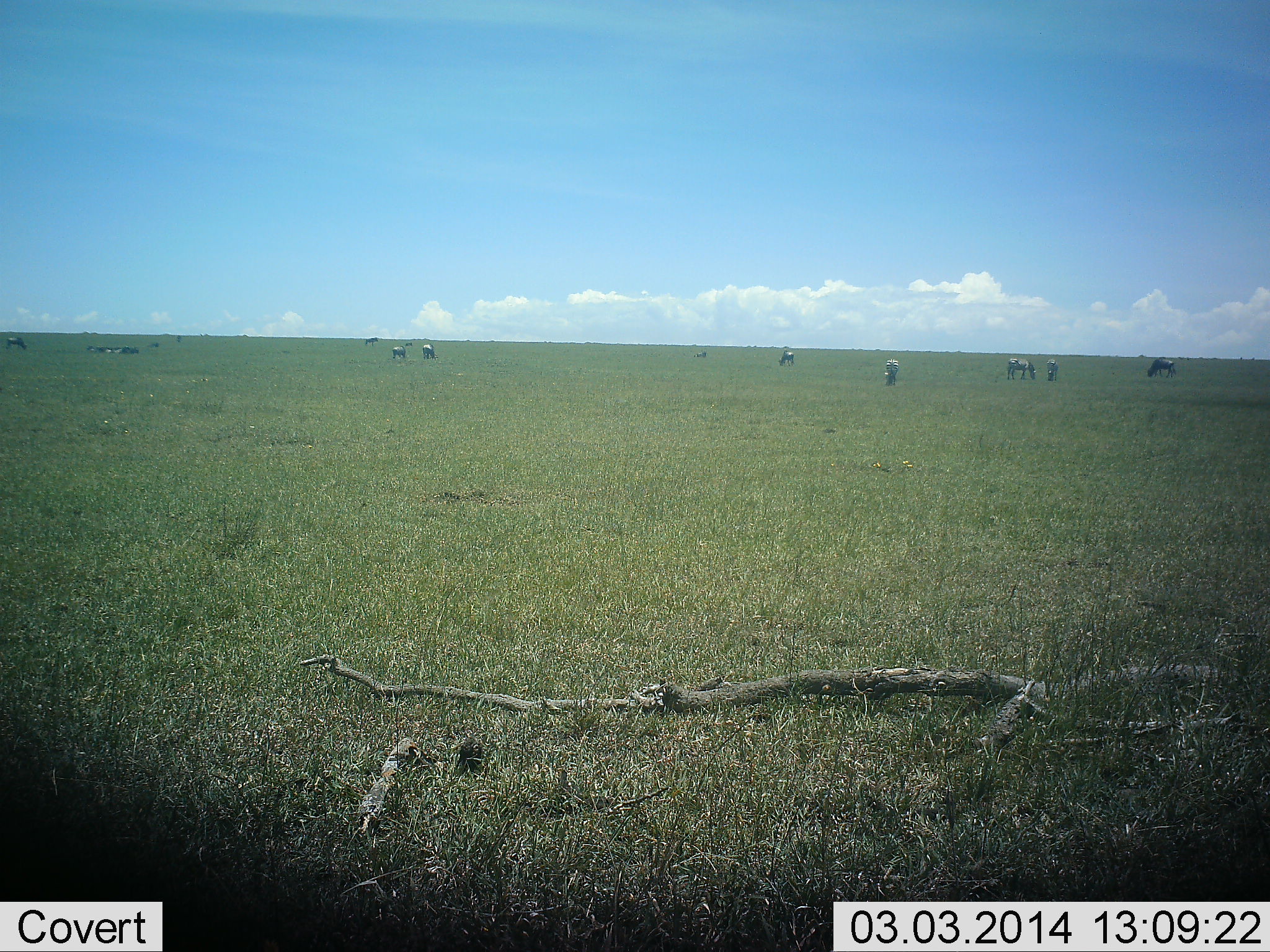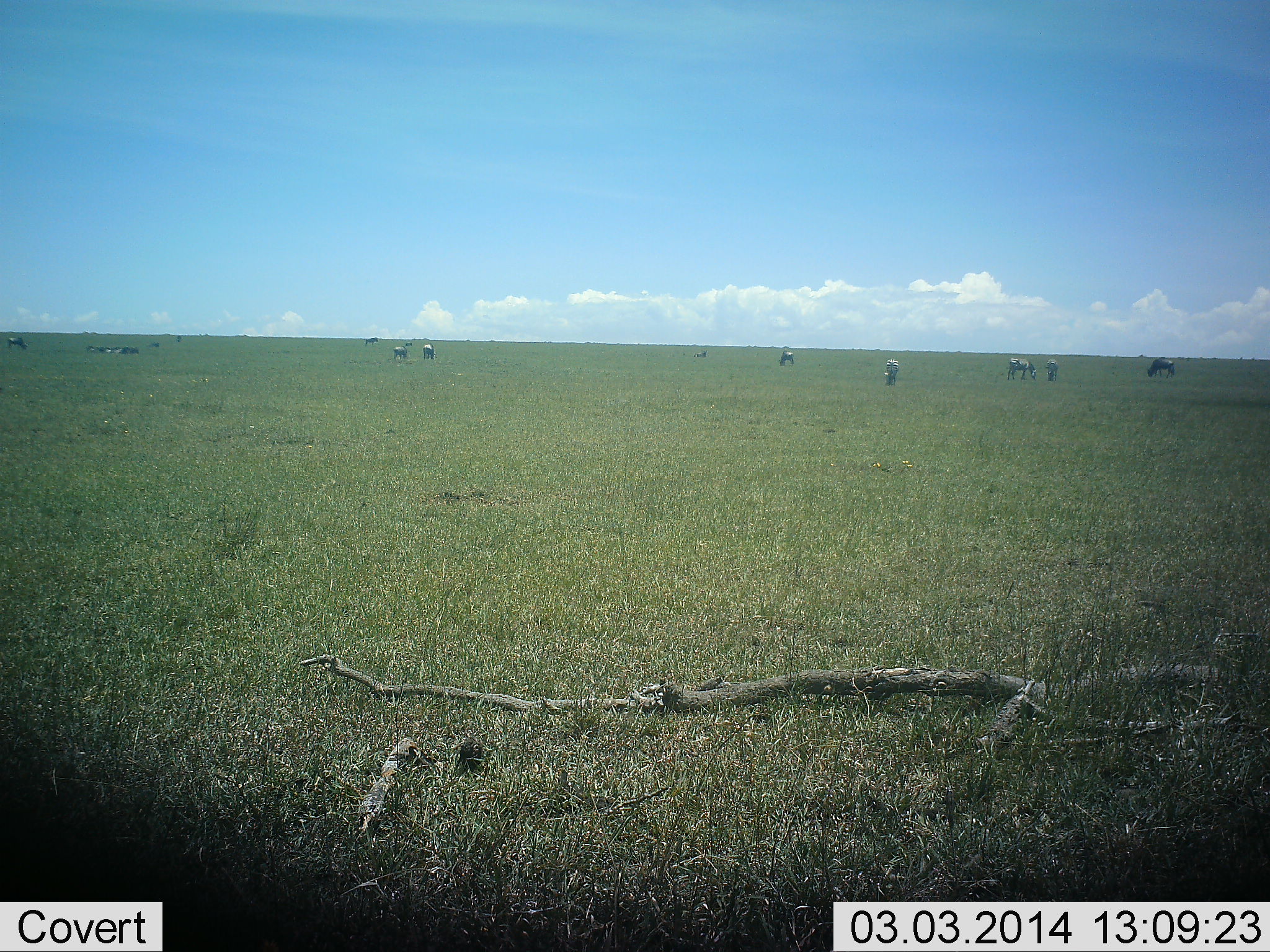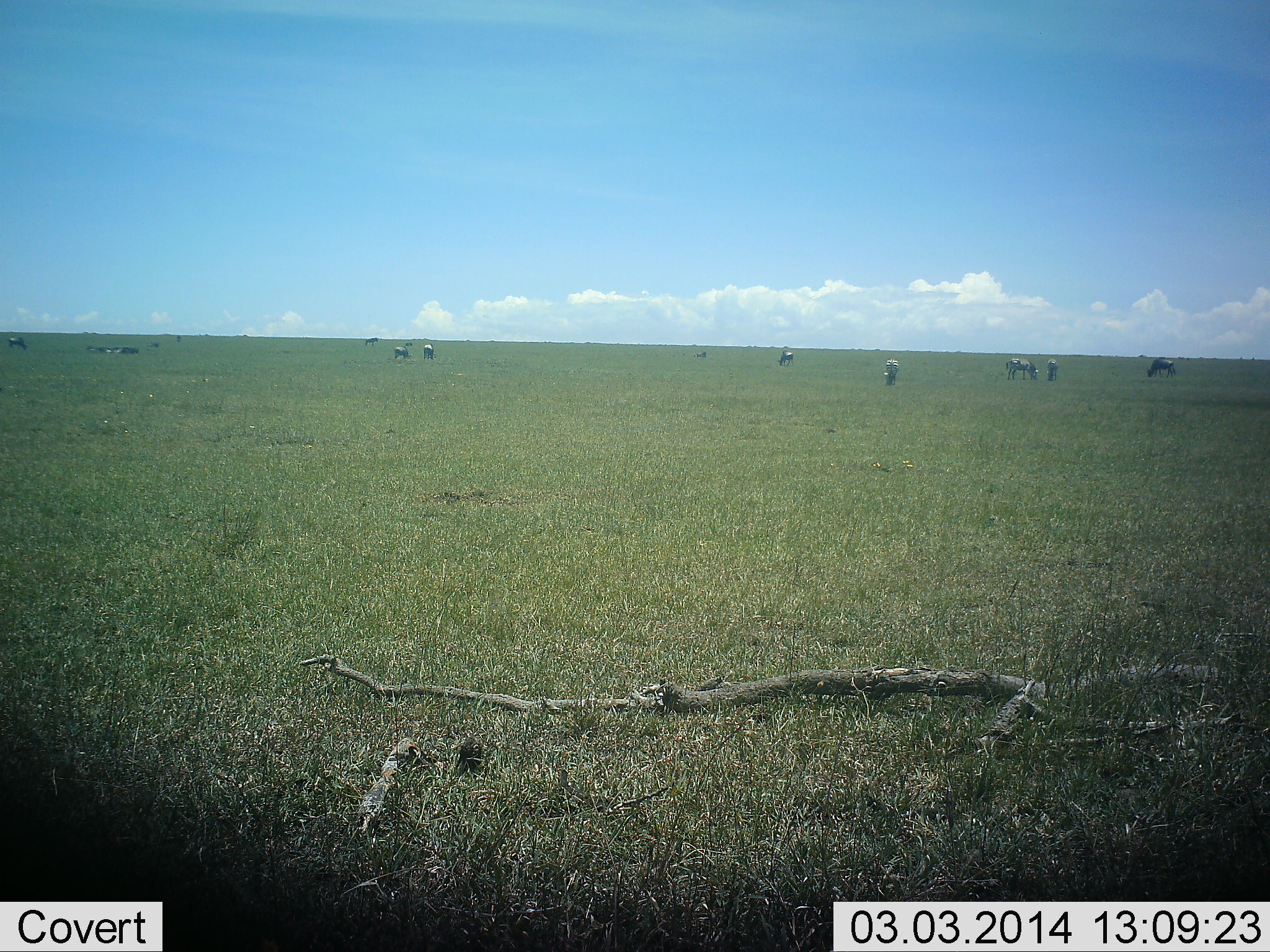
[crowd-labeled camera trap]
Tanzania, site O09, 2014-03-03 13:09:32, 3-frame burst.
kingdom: Animalia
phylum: Chordata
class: Mammalia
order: Perissodactyla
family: Equidae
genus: Equus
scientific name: Equus quagga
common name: plains zebra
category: zebra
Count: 10.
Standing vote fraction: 29%.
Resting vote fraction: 0%.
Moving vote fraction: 7%.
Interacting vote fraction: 0%.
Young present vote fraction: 0%.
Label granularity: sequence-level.